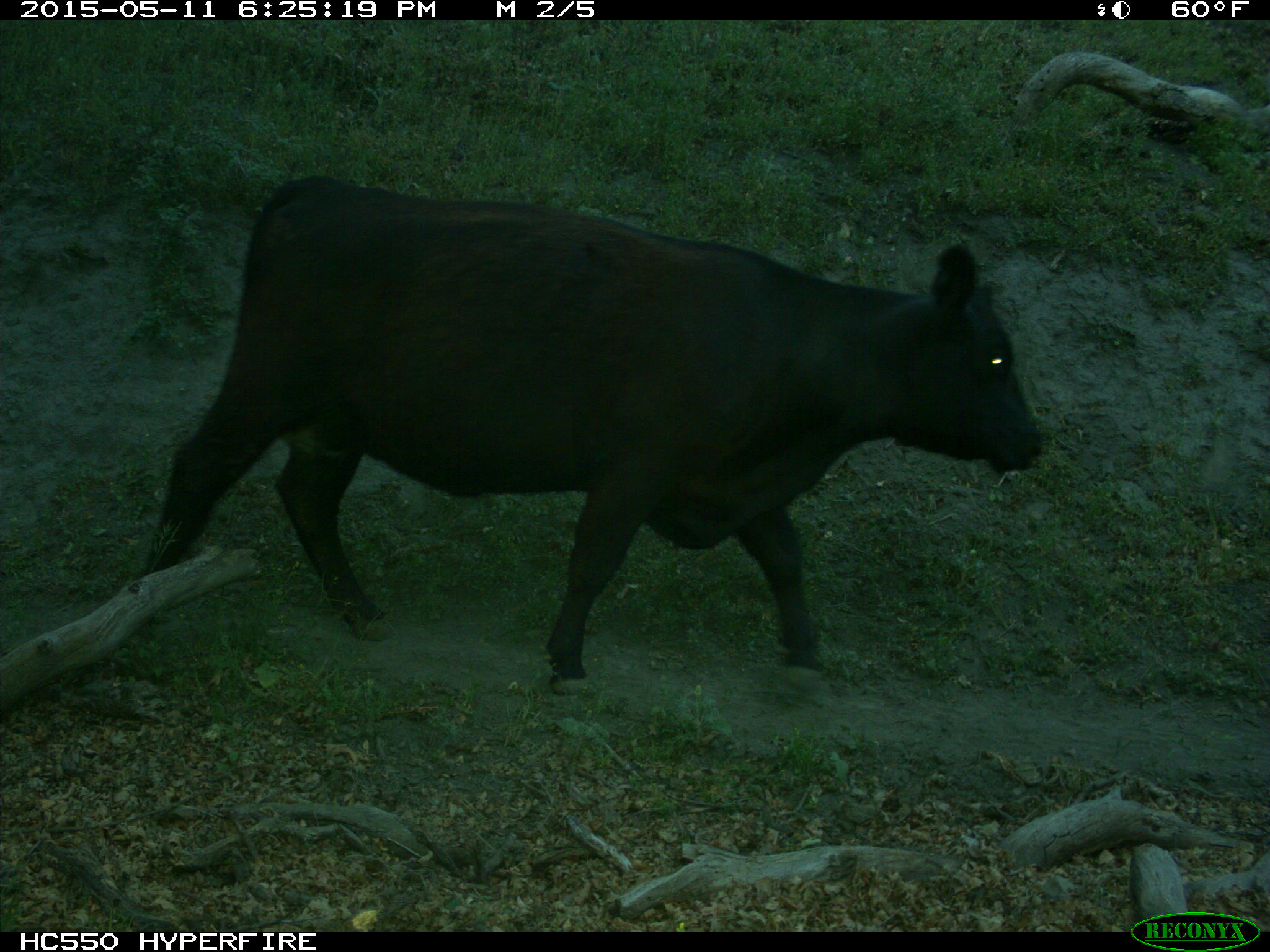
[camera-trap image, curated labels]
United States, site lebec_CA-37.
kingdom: Animalia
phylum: Chordata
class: Mammalia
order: Artiodactyla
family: Bovidae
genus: Bos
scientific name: Bos taurus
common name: domestic cow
Bos taurus (domestic cow).